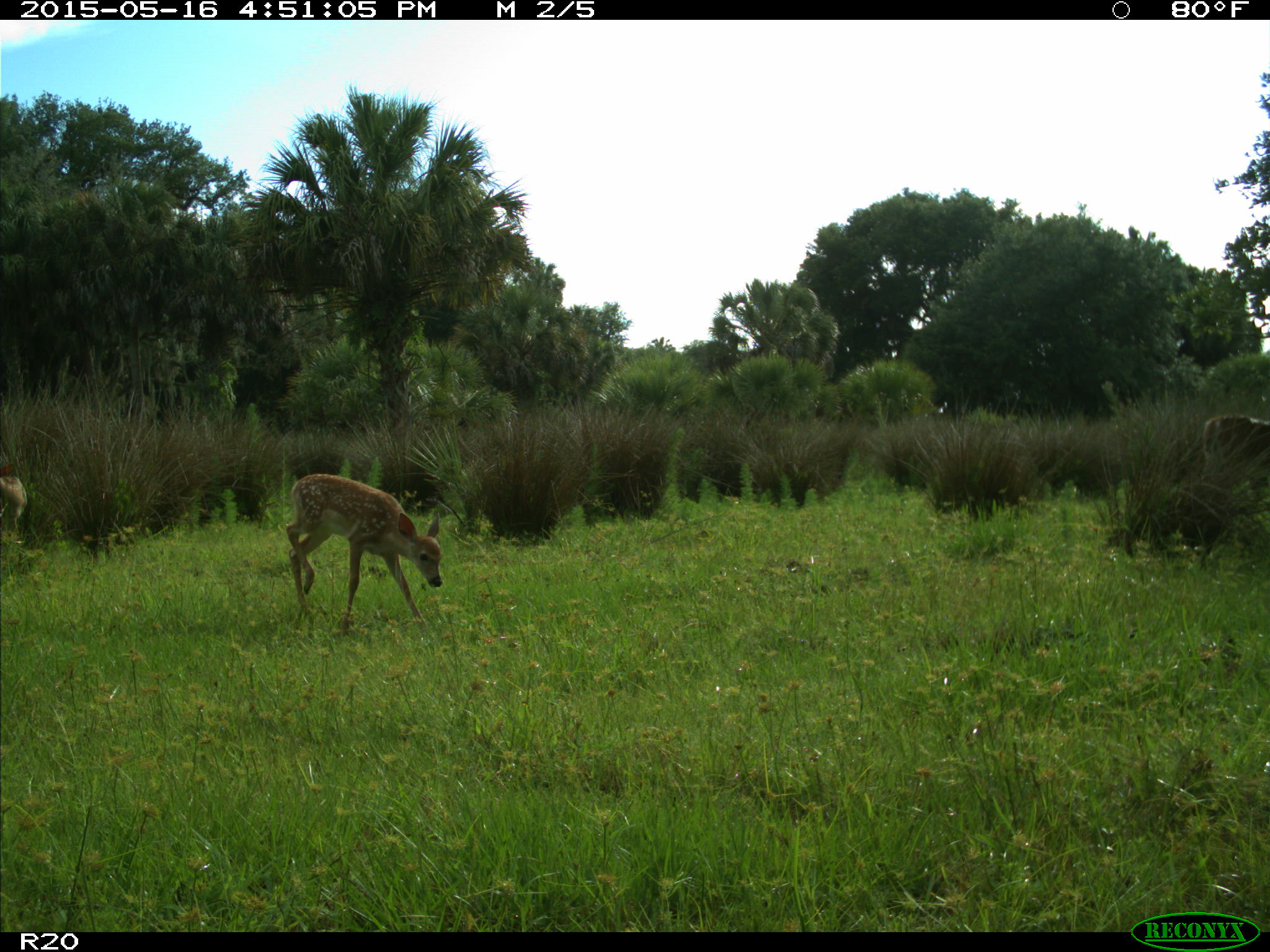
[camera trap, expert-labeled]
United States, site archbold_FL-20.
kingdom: Animalia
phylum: Chordata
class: Mammalia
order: Artiodactyla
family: Cervidae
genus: Odocoileus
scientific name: Odocoileus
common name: deer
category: unidentified deer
Unidentified deer (deer) (Odocoileus).